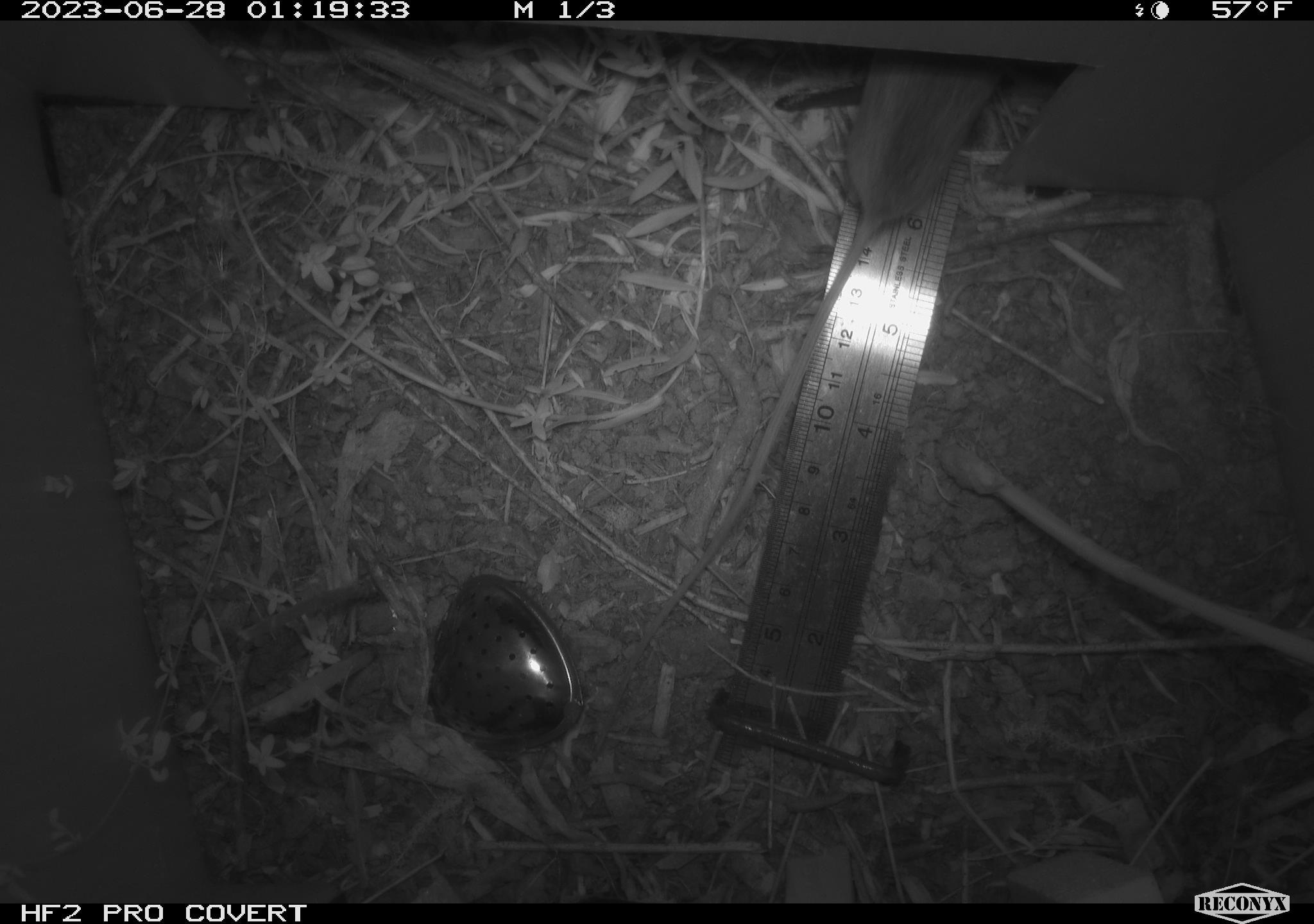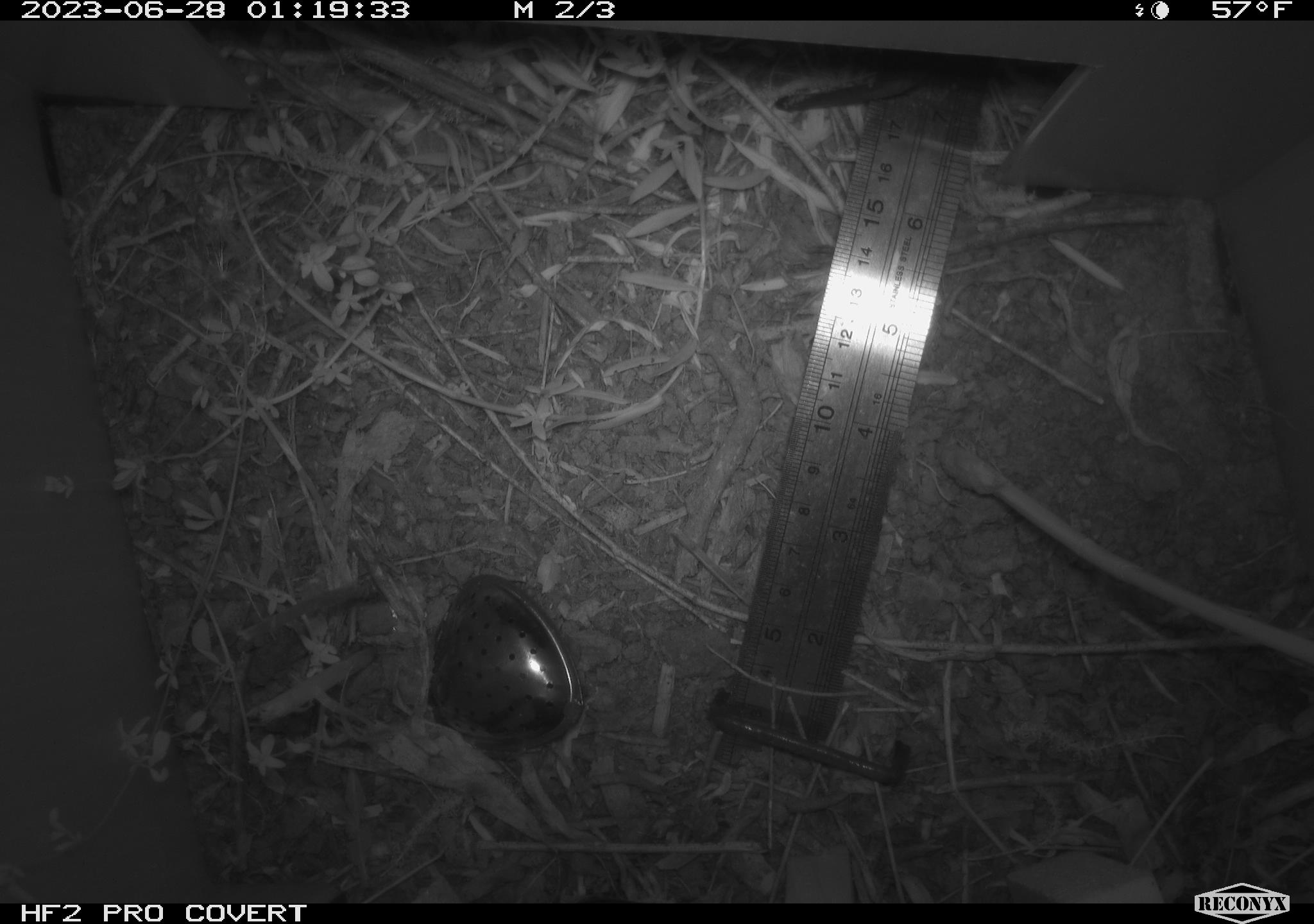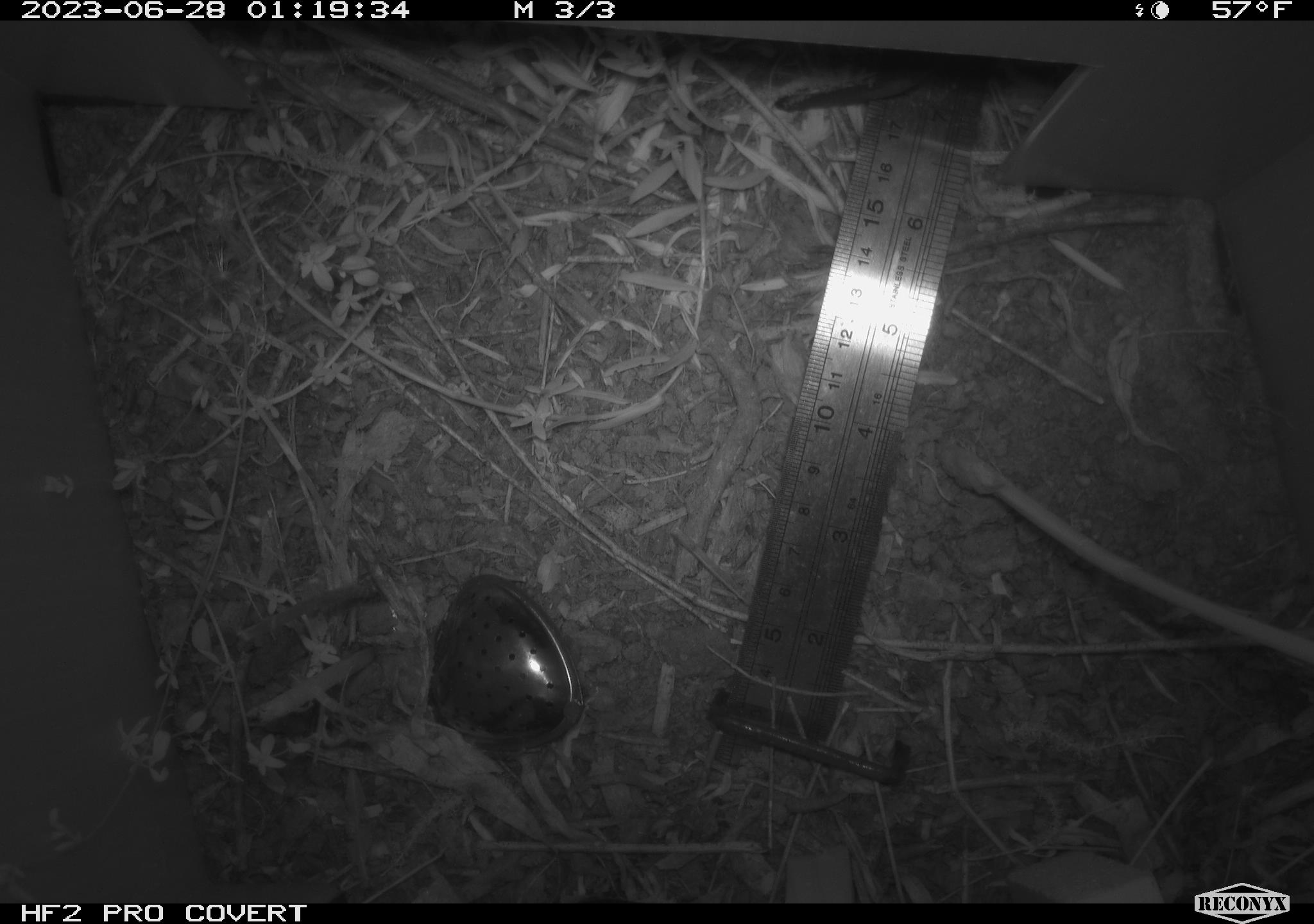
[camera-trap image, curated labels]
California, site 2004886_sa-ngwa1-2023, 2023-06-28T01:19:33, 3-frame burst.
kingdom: Animalia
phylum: Chordata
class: Mammalia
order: Rodentia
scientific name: Rodentia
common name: mouse species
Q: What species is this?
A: Mouse species (Rodentia).